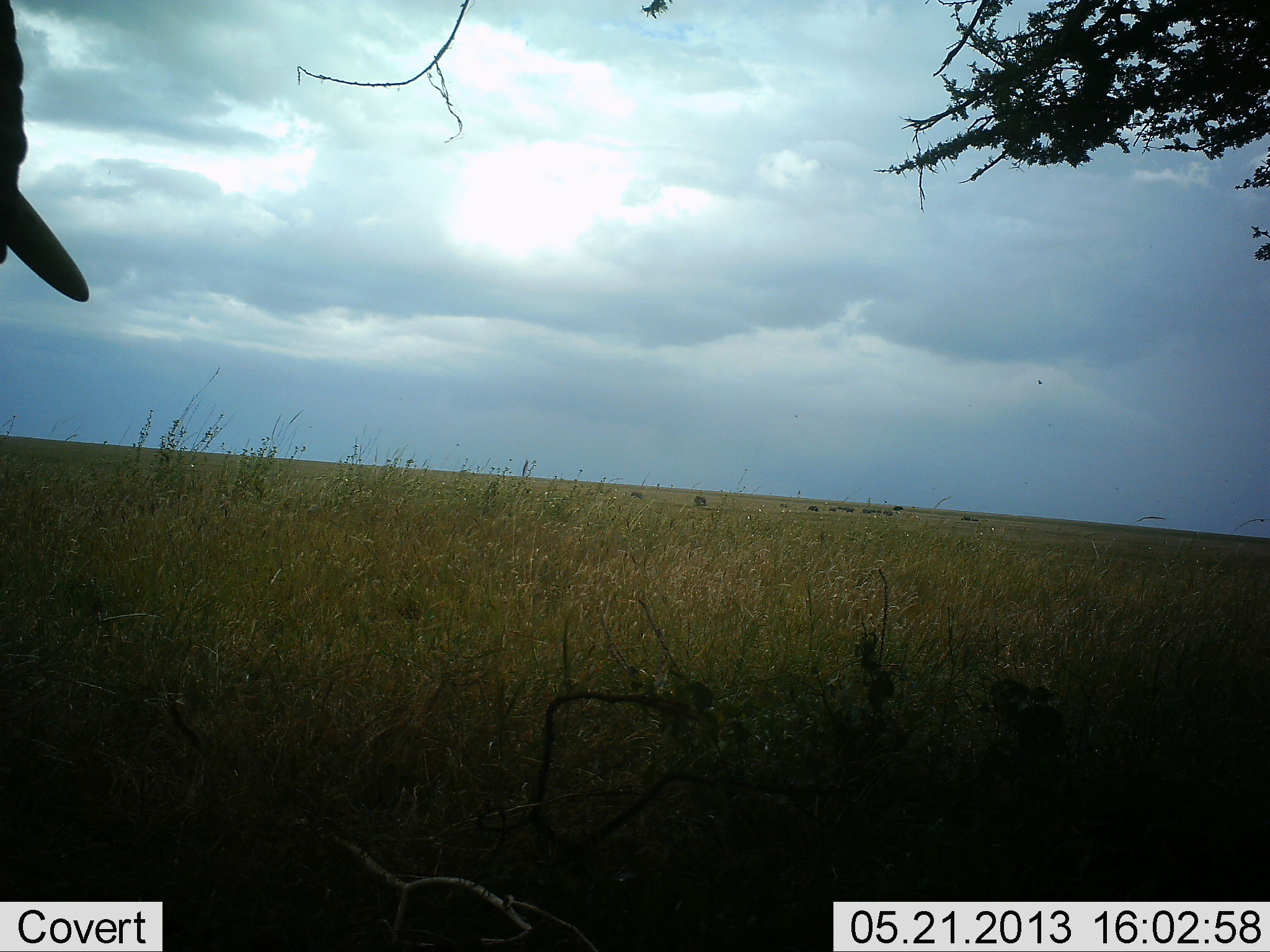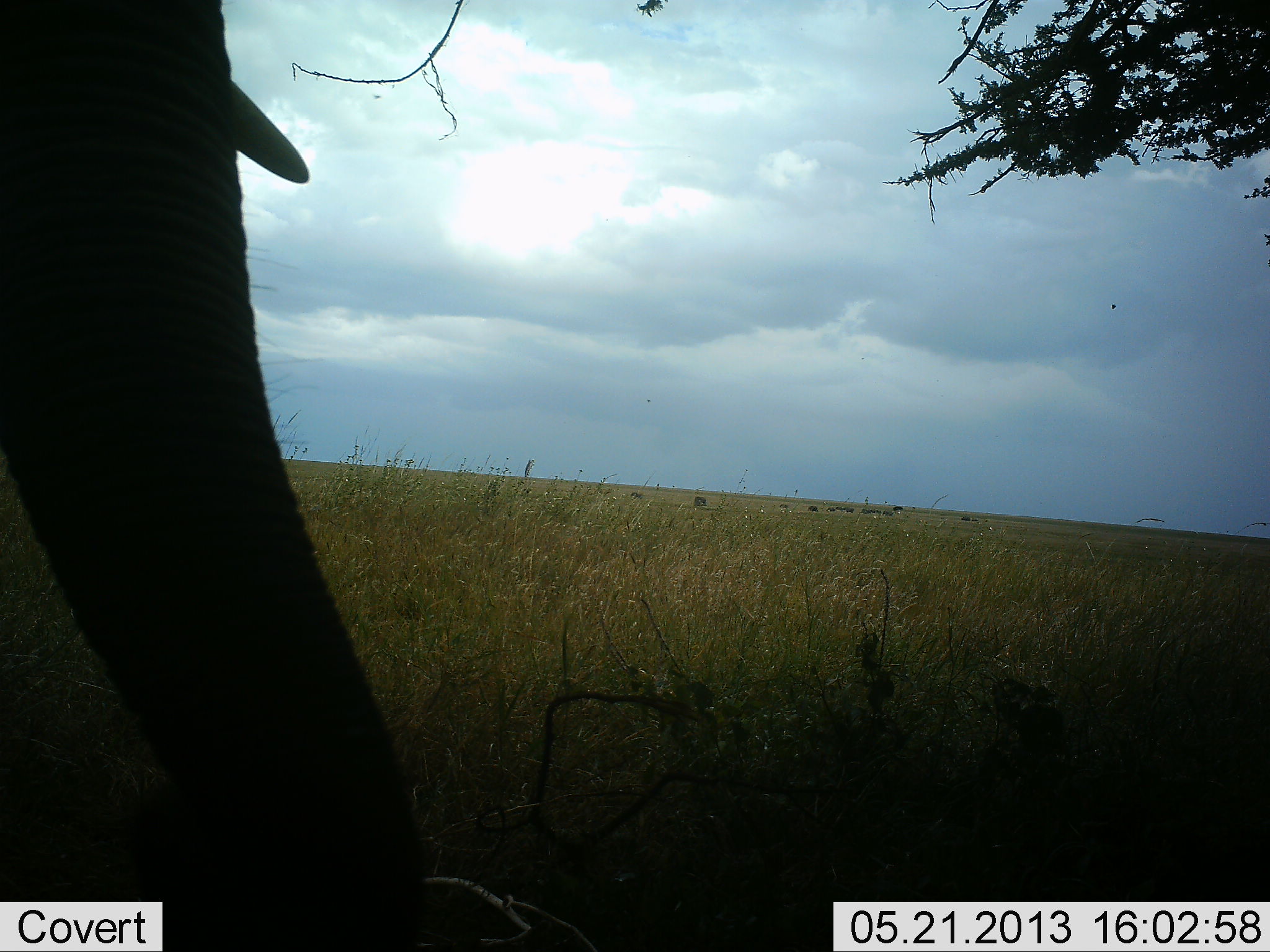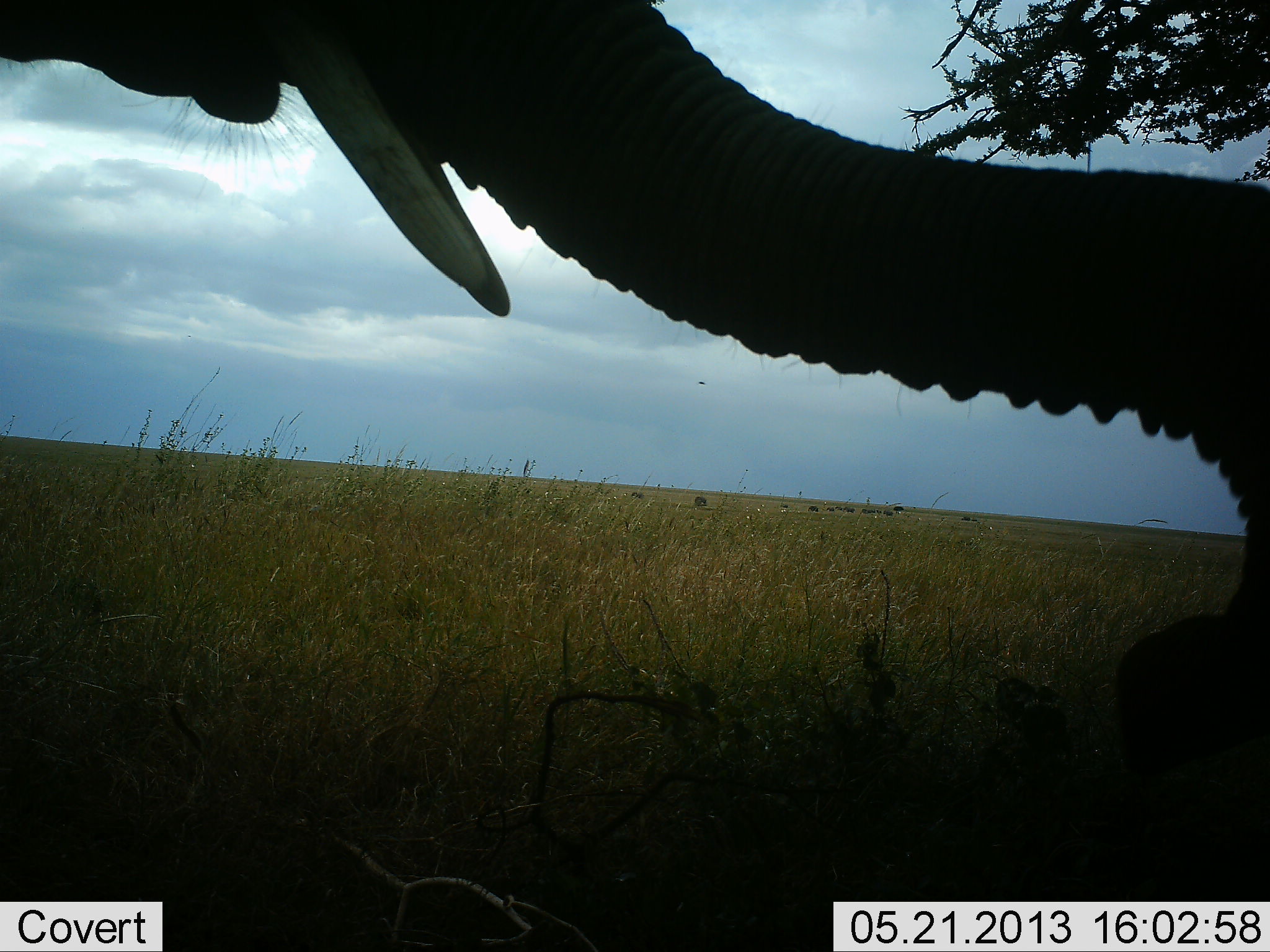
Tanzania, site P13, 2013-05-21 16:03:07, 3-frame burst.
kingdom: Animalia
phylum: Chordata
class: Mammalia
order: Proboscidea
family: Elephantidae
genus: Loxodonta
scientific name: Loxodonta africana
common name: african bush elephant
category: elephant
Elephant (african bush elephant) (Loxodonta africana), count 1. Behavior (volunteer vote fractions): standing 33%, resting 0%, moving 60%, interacting 0%. Young present (vote fraction): 0%. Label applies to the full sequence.